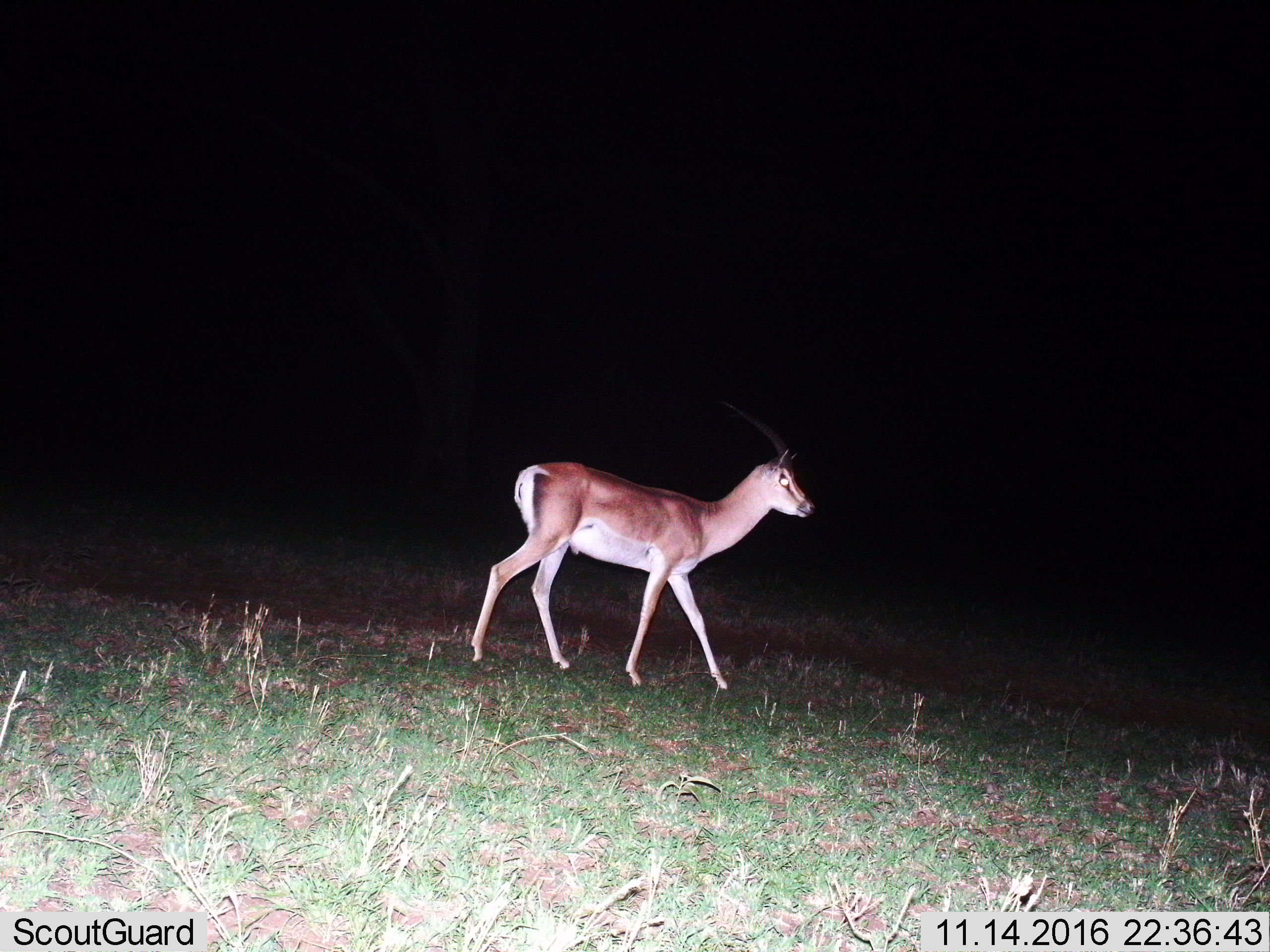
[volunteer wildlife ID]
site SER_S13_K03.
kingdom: Animalia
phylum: Chordata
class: Mammalia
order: Artiodactyla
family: Bovidae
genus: Nanger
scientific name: Nanger granti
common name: grant's gazelle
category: gazellegrants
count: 1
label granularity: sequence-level